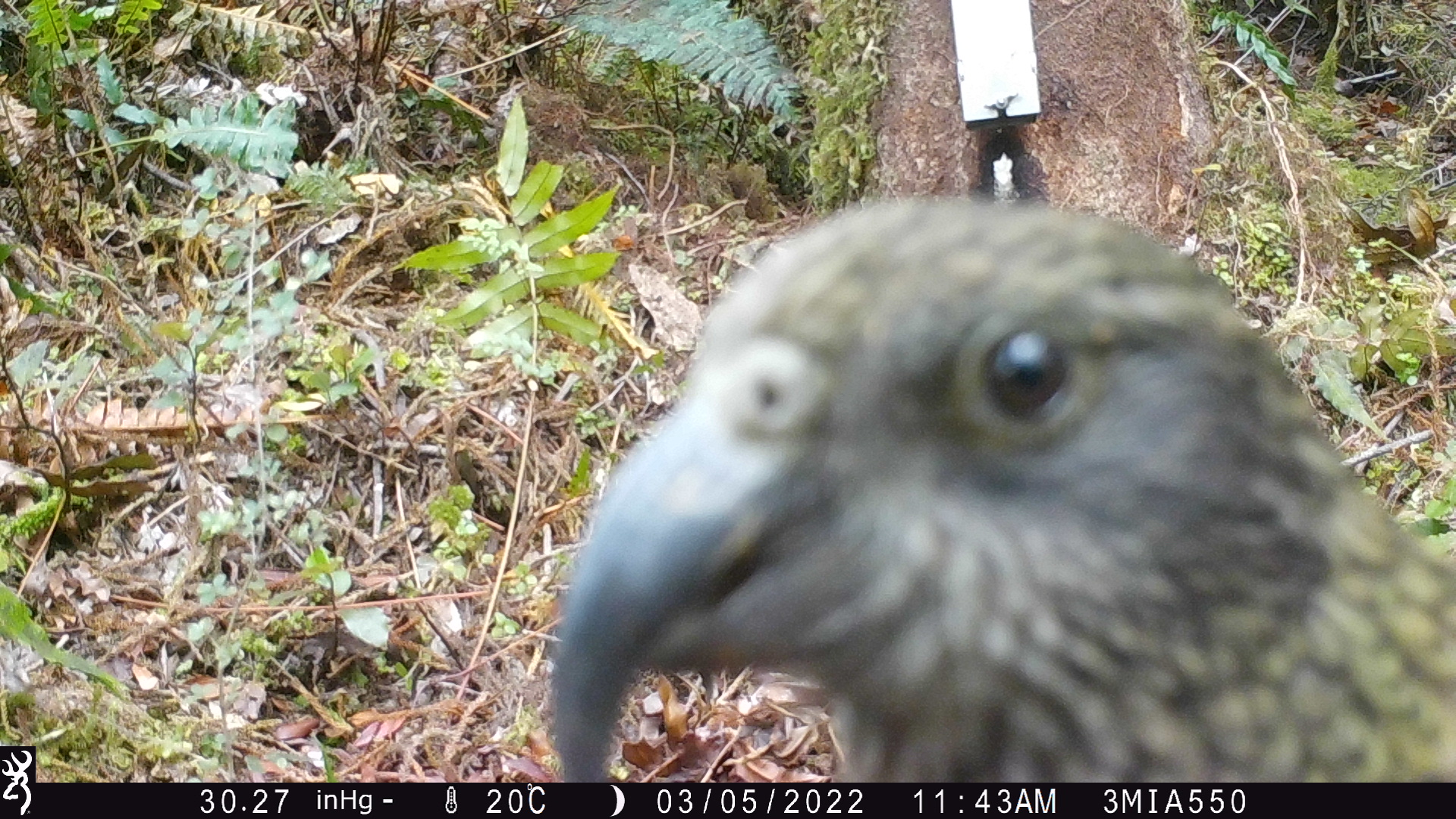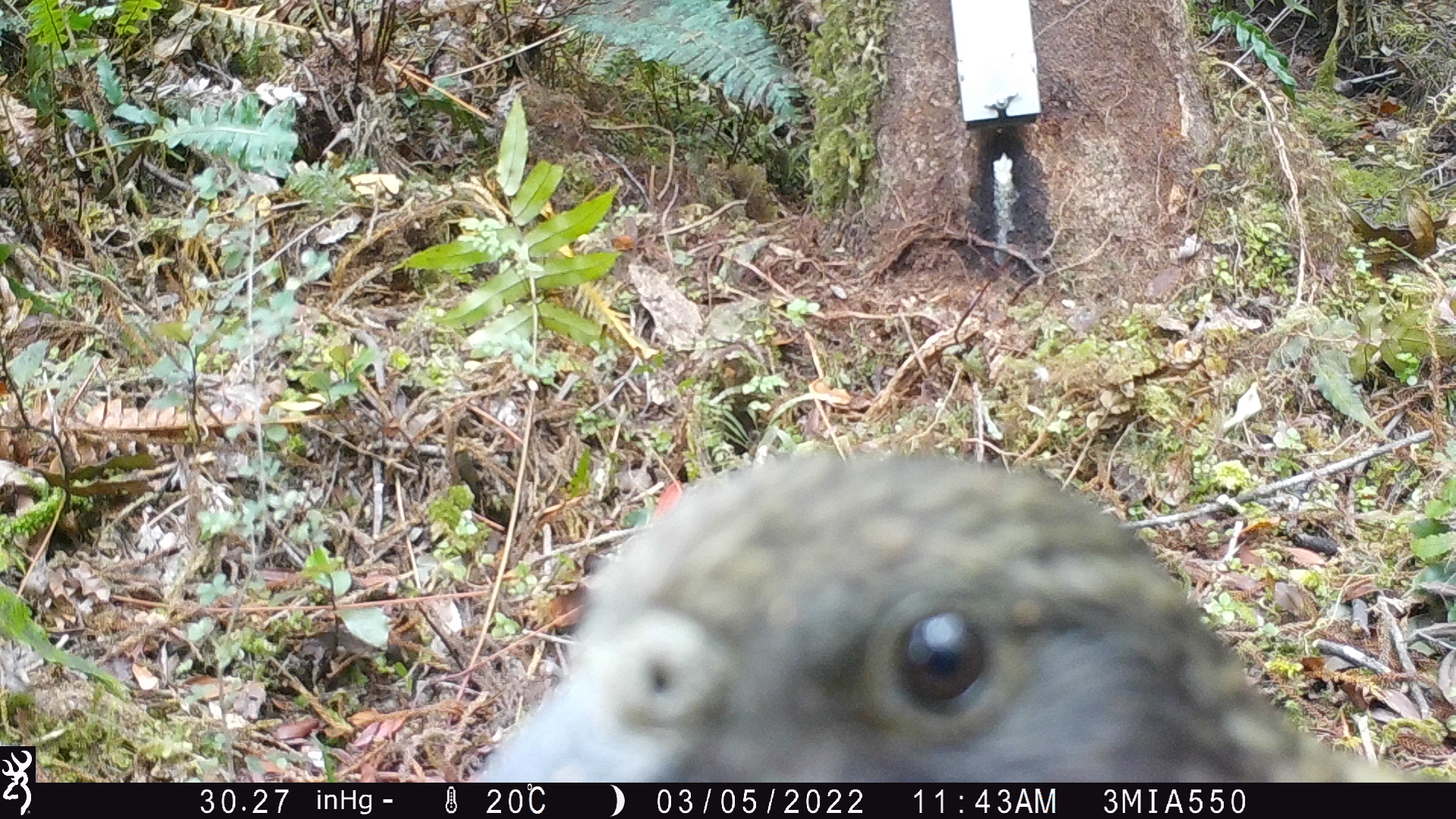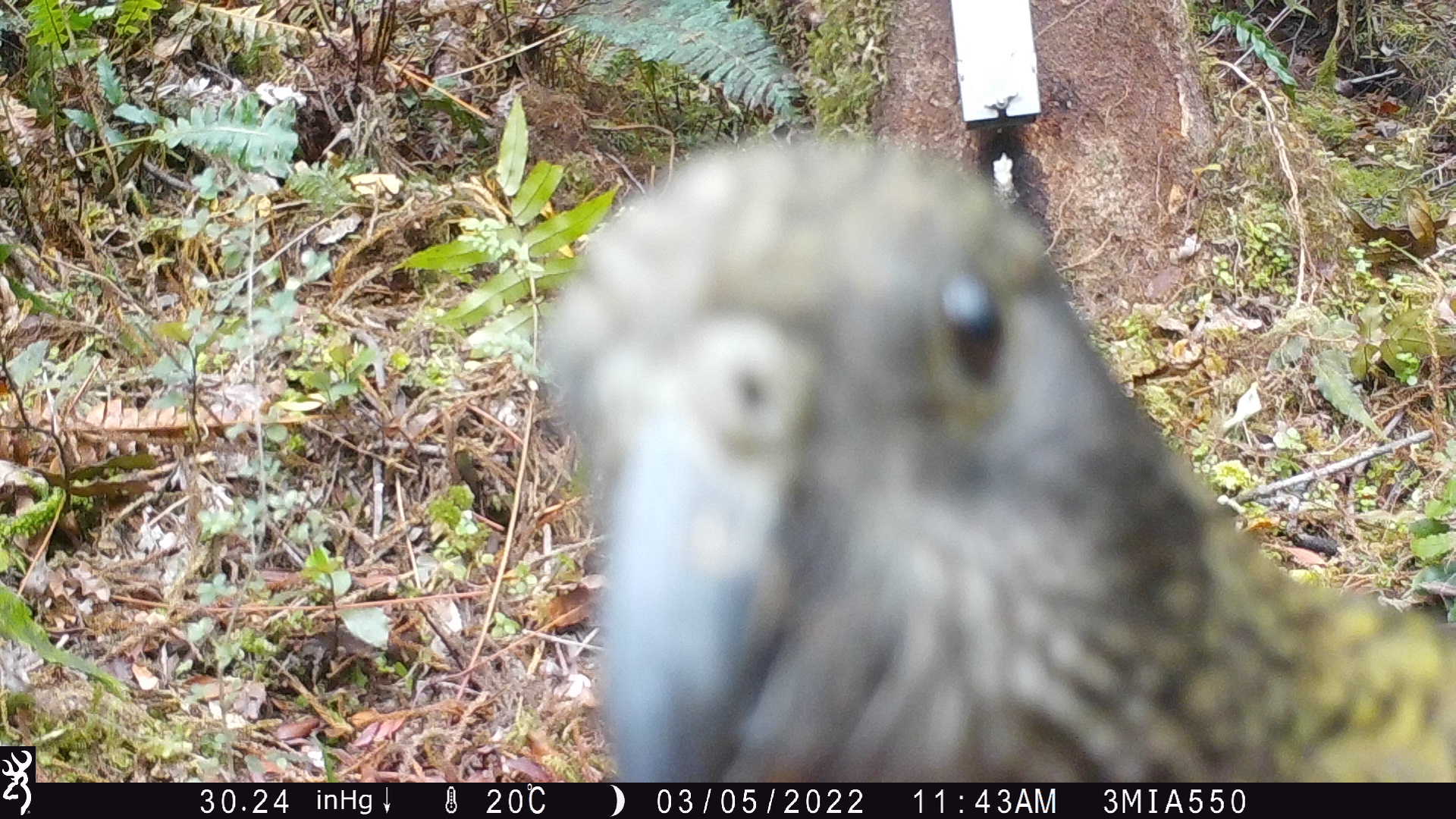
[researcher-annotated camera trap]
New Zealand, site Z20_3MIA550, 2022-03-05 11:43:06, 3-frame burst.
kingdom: Animalia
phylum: Chordata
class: Aves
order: Psittaciformes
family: Strigopidae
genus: Nestor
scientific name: Nestor notabilis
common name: kea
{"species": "kea (Nestor notabilis)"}